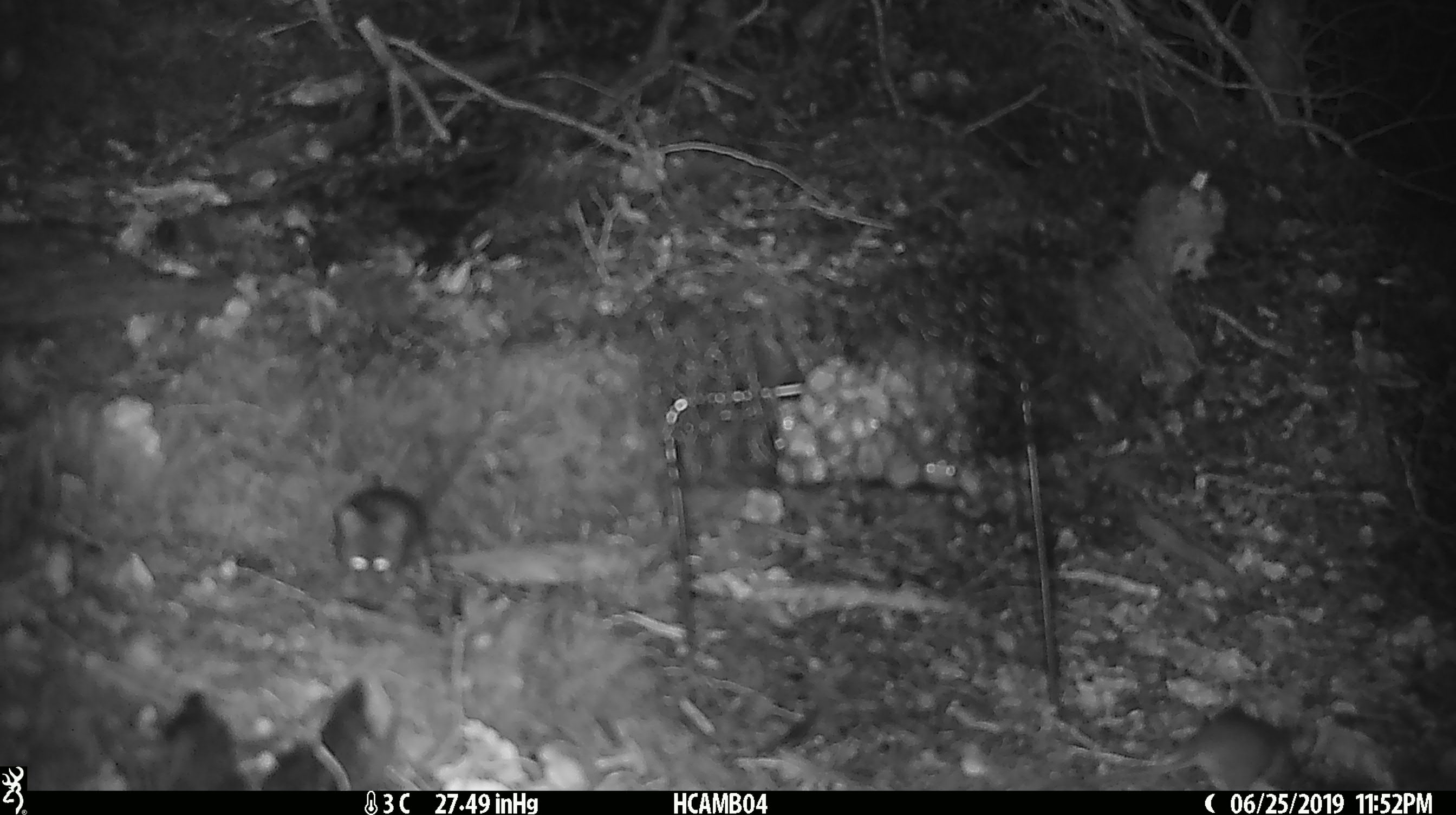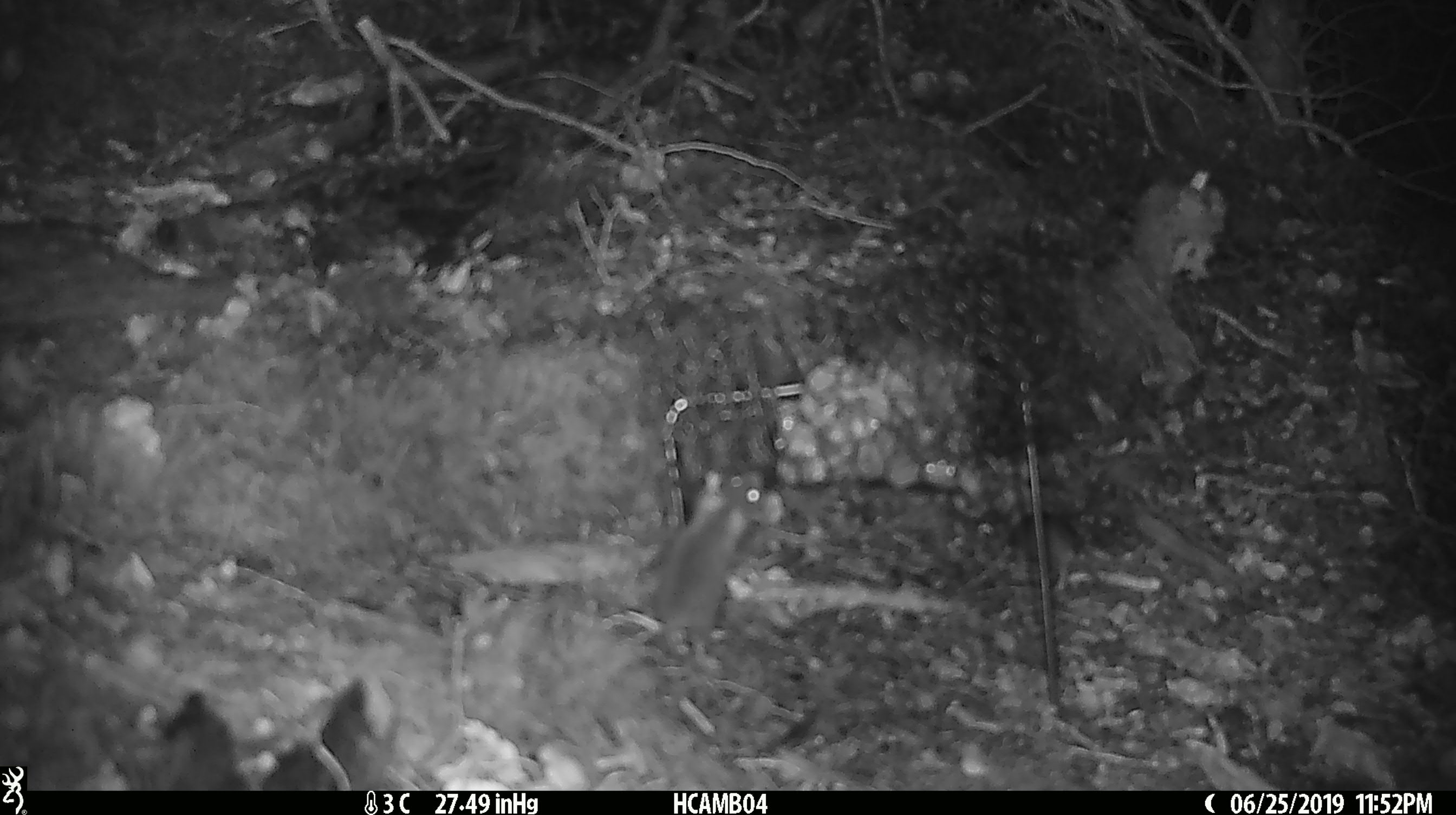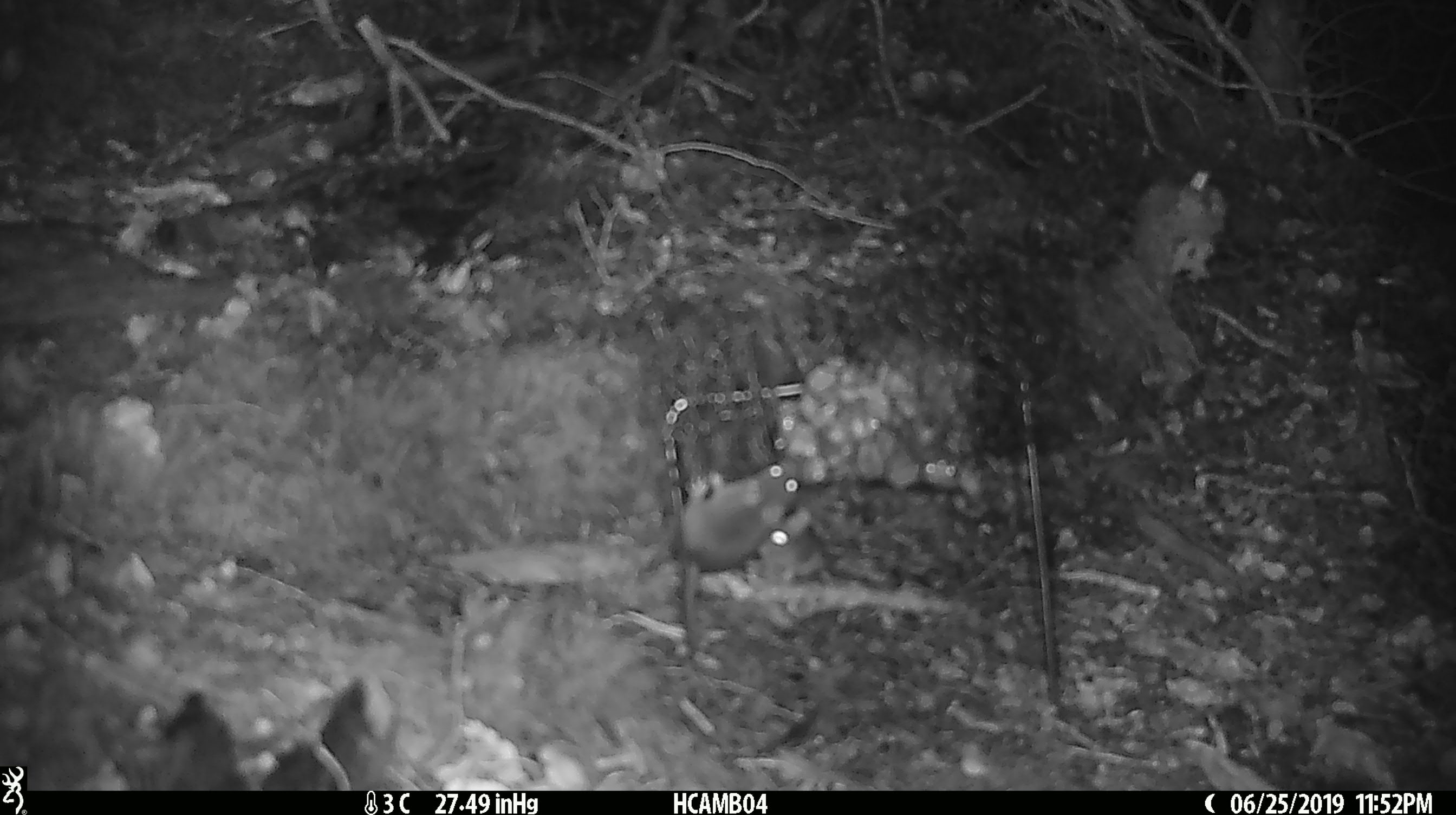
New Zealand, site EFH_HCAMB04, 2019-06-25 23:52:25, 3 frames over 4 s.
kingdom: Animalia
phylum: Chordata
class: Mammalia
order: Rodentia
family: Muridae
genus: Mus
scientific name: Mus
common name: mouse